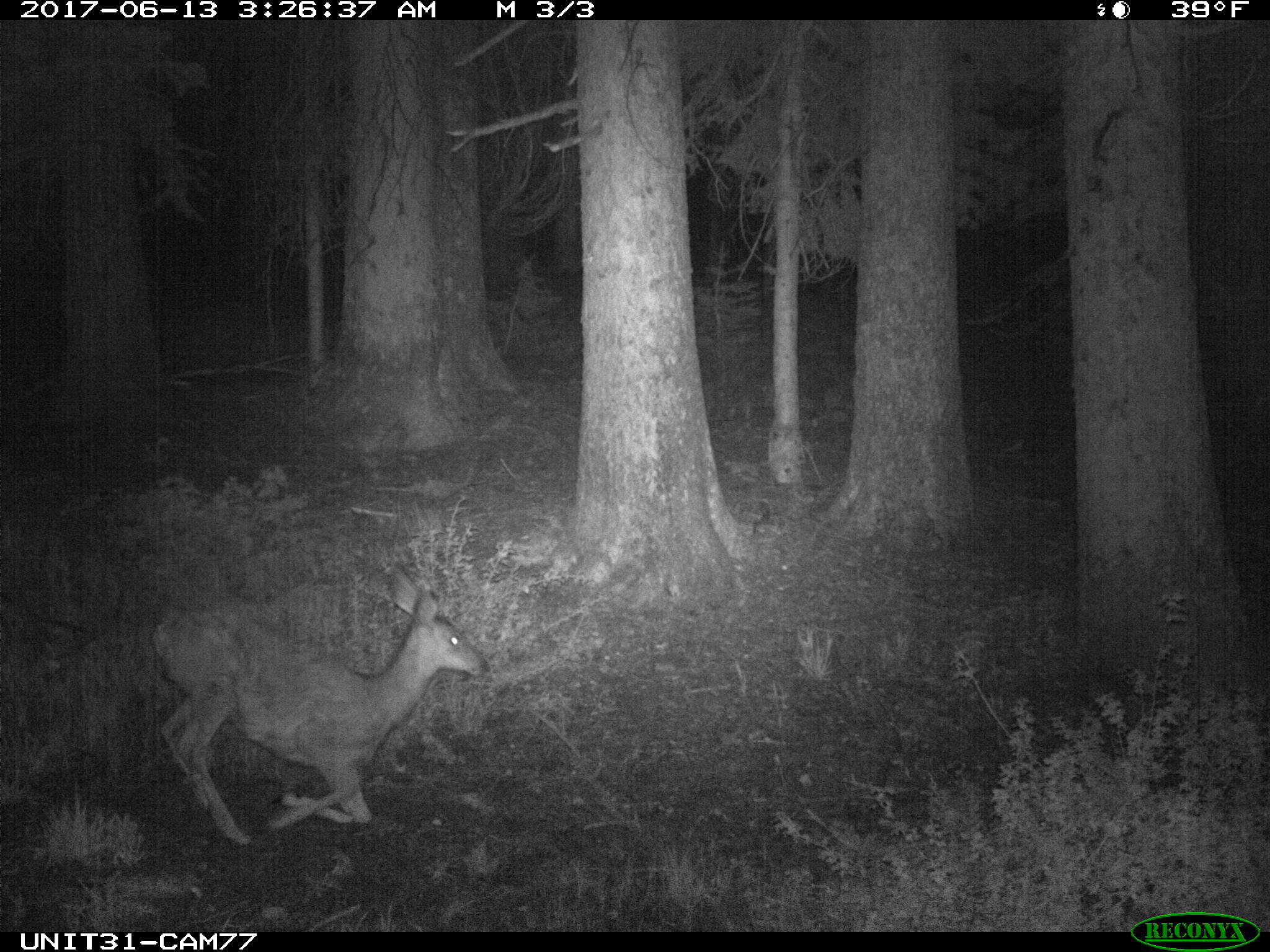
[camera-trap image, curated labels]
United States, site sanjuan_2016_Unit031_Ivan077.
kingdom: Animalia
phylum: Chordata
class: Mammalia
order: Artiodactyla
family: Cervidae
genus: Odocoileus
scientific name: Odocoileus hemionus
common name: mule deer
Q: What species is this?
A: Odocoileus hemionus (mule deer).